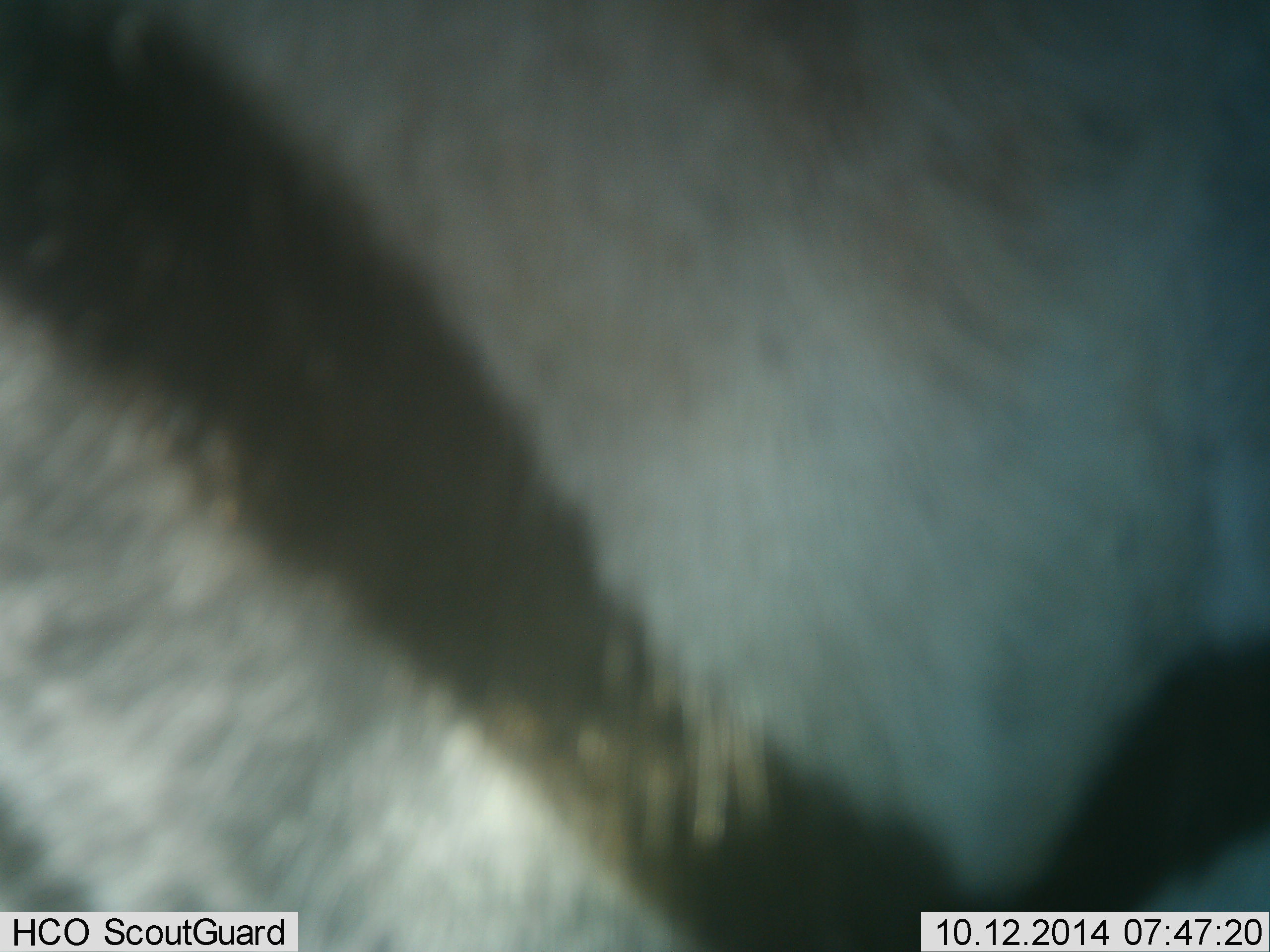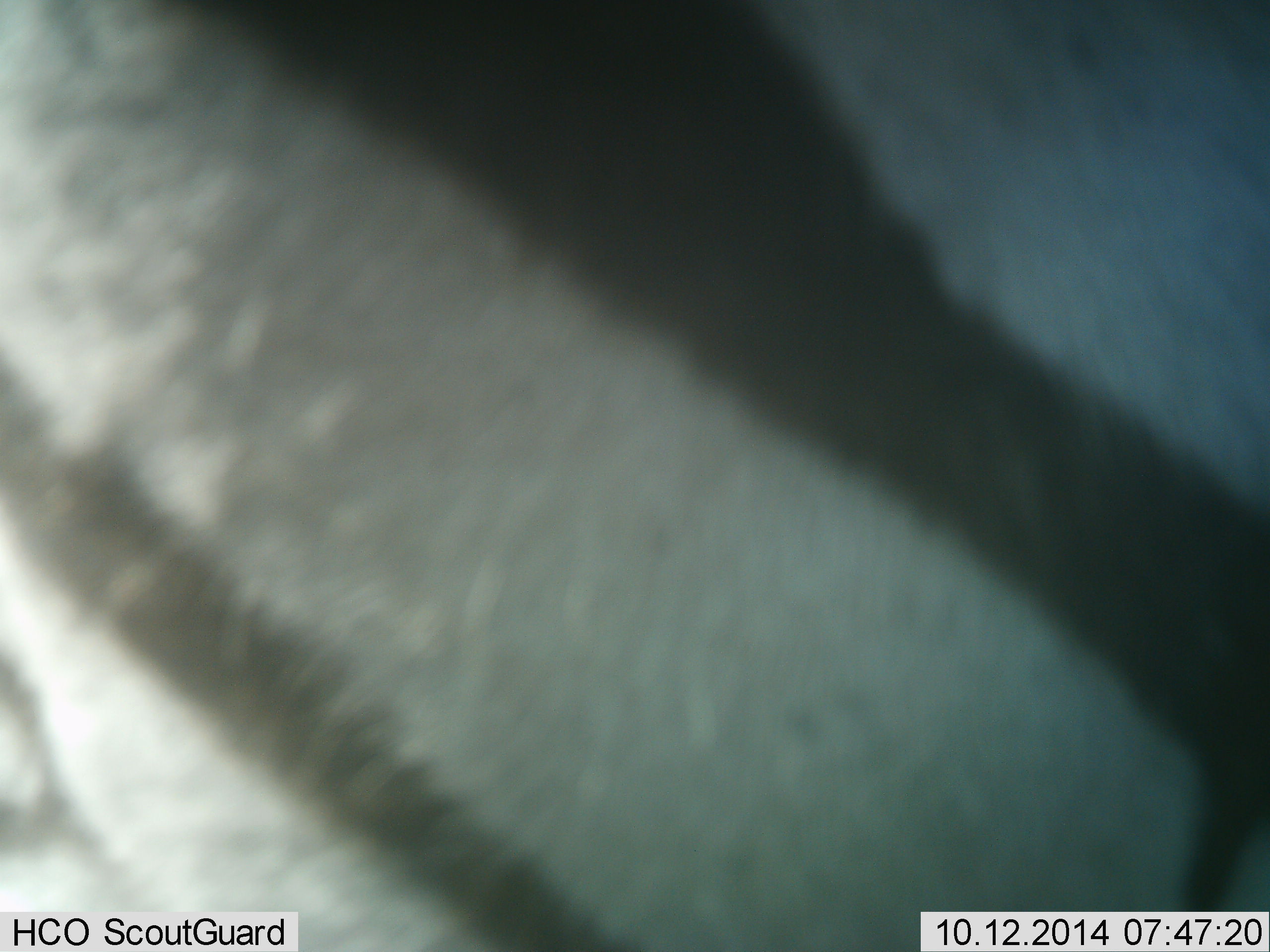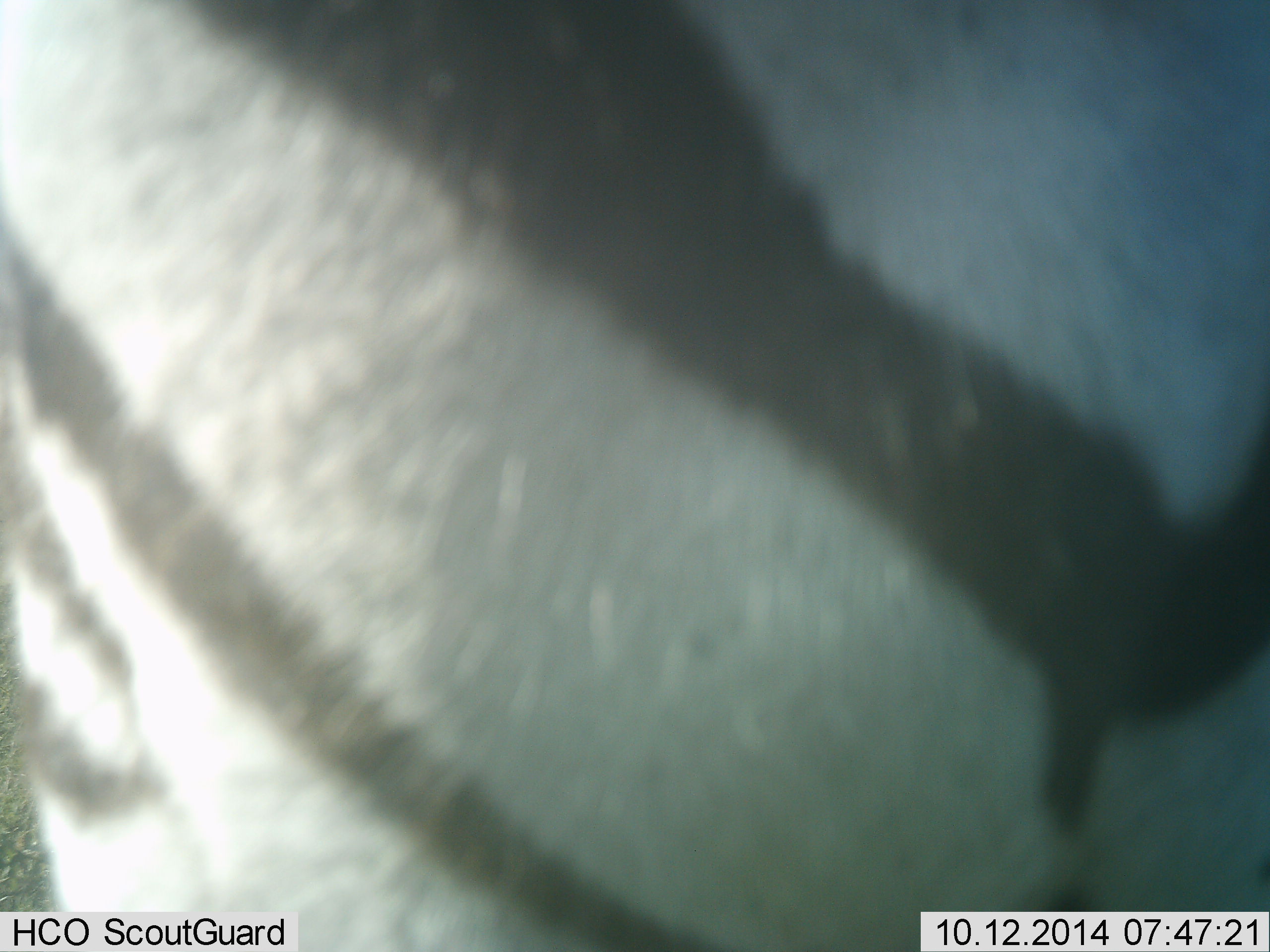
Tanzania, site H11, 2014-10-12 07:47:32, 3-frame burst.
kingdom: Animalia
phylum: Chordata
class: Mammalia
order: Perissodactyla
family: Equidae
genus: Equus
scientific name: Equus quagga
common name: plains zebra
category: zebra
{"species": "zebra (plains zebra) (Equus quagga)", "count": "1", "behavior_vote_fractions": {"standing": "70%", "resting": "10%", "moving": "30%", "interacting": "0%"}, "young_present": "0%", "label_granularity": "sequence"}